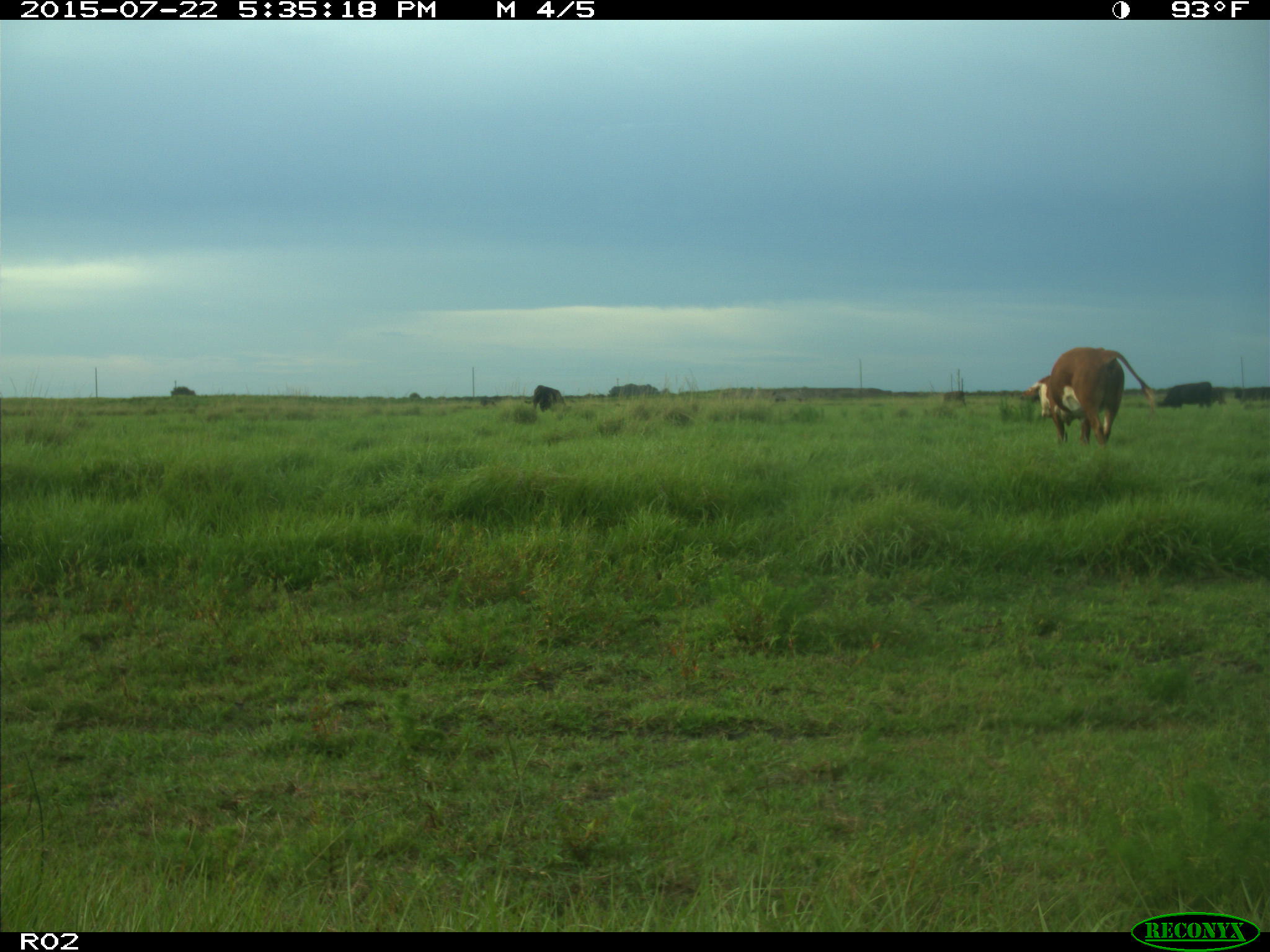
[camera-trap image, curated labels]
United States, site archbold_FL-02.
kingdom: Animalia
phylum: Chordata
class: Mammalia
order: Artiodactyla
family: Bovidae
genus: Bos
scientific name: Bos taurus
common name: domestic cow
Bos taurus (domestic cow).